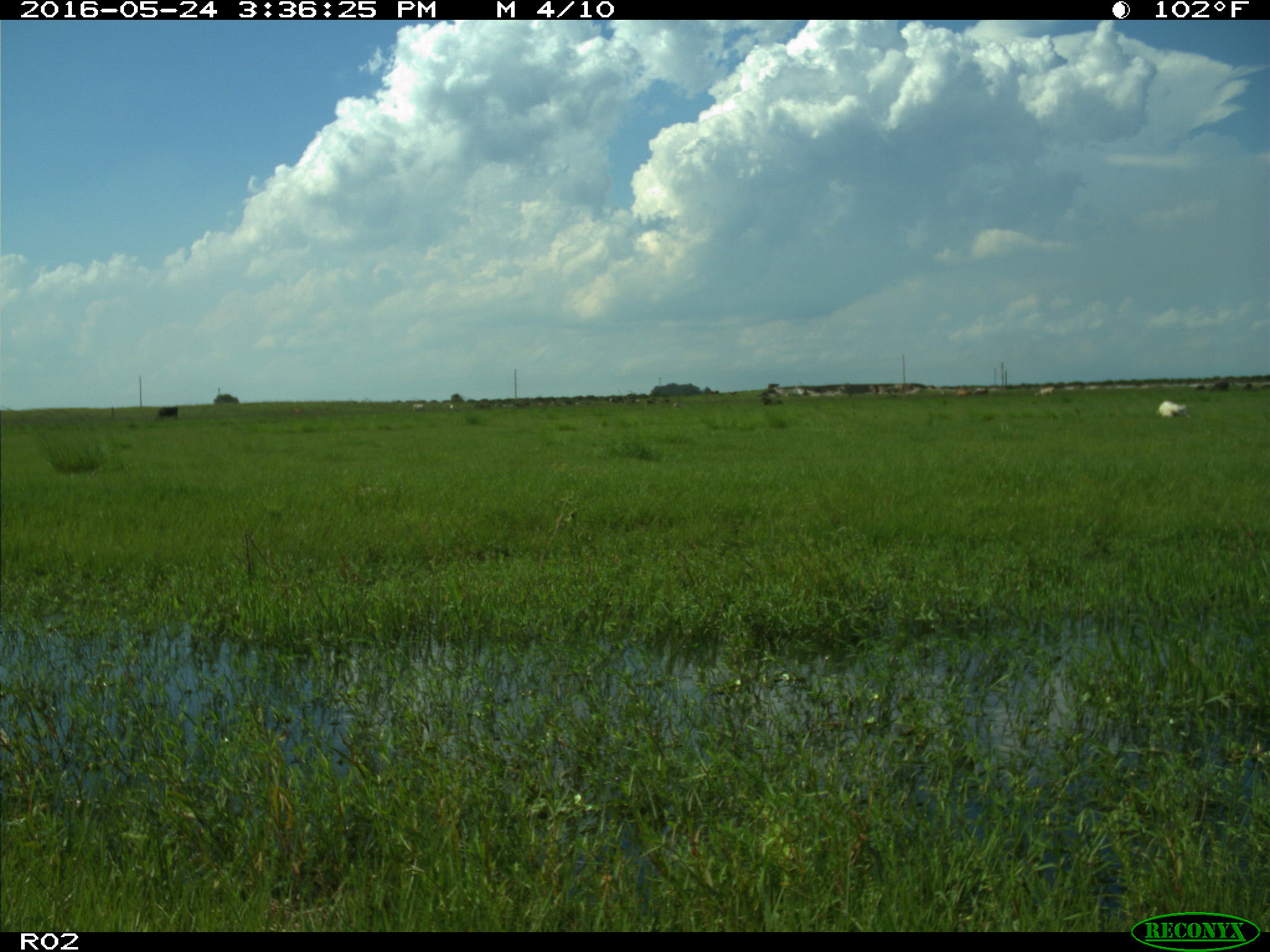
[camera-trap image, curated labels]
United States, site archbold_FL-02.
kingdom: Animalia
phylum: Chordata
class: Mammalia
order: Artiodactyla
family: Bovidae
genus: Bos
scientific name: Bos taurus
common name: domestic cow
Bos taurus (domestic cow).